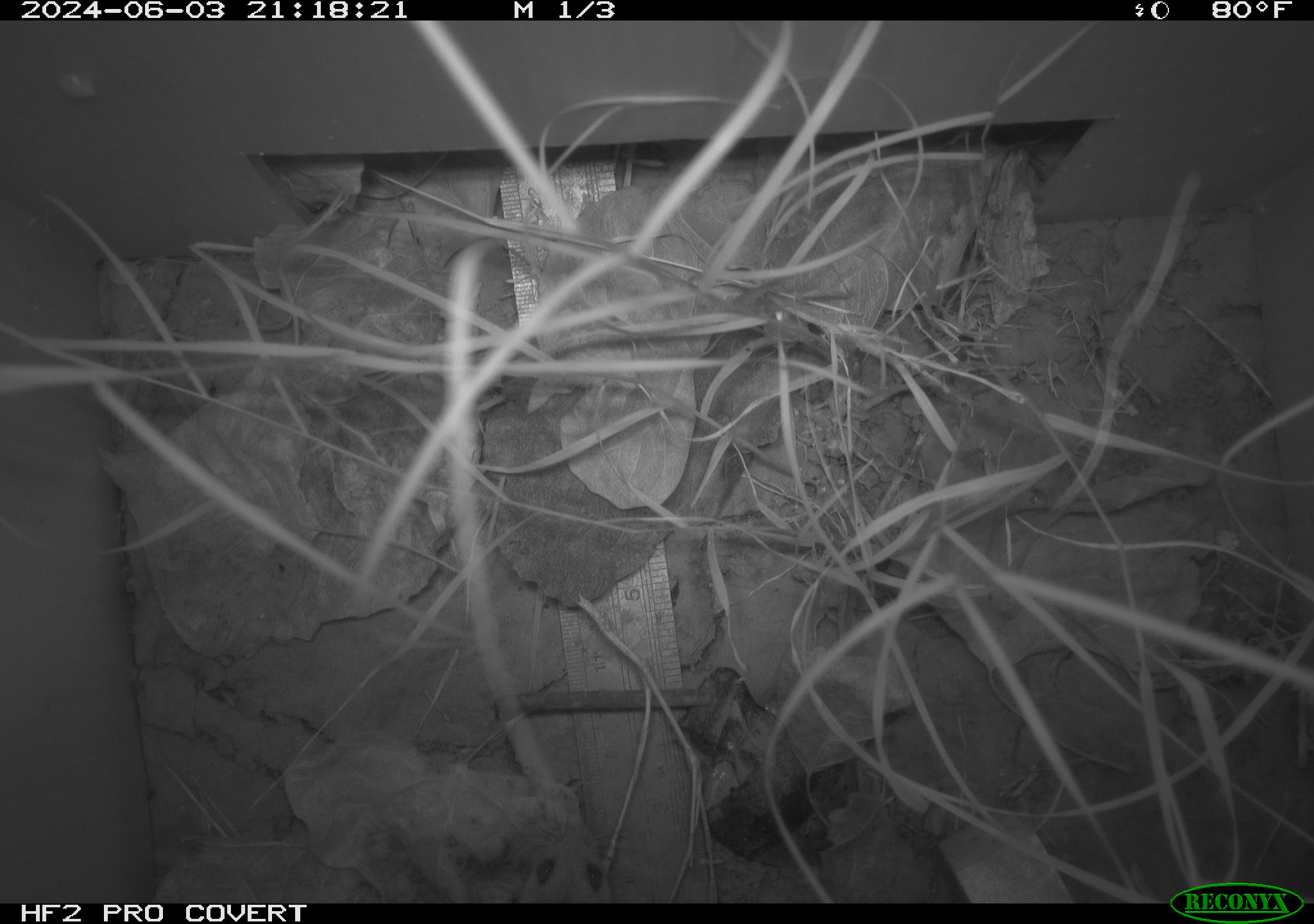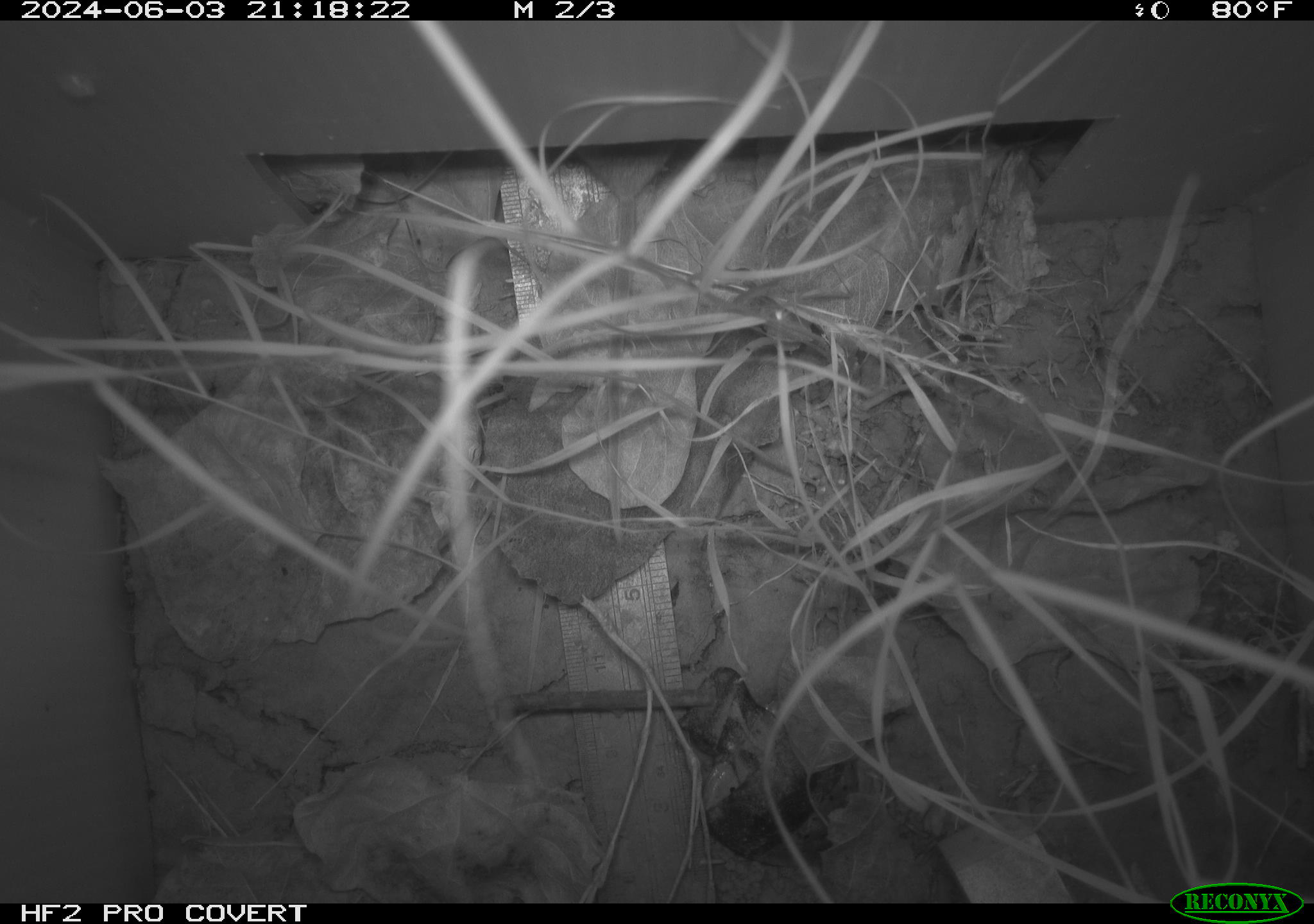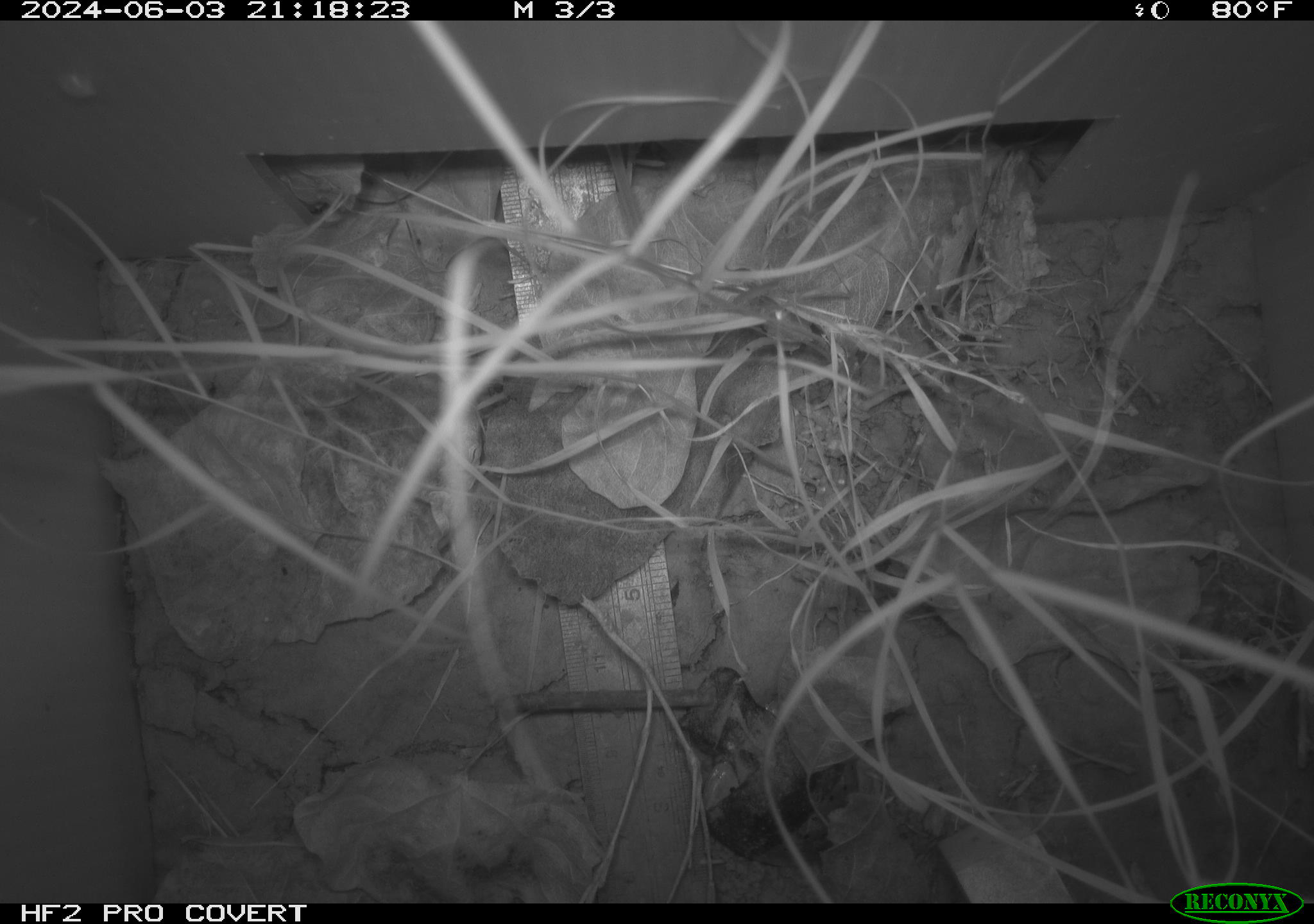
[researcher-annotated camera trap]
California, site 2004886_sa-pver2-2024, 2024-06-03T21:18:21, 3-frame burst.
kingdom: Animalia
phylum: Chordata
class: Mammalia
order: Rodentia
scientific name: Rodentia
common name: mouse species